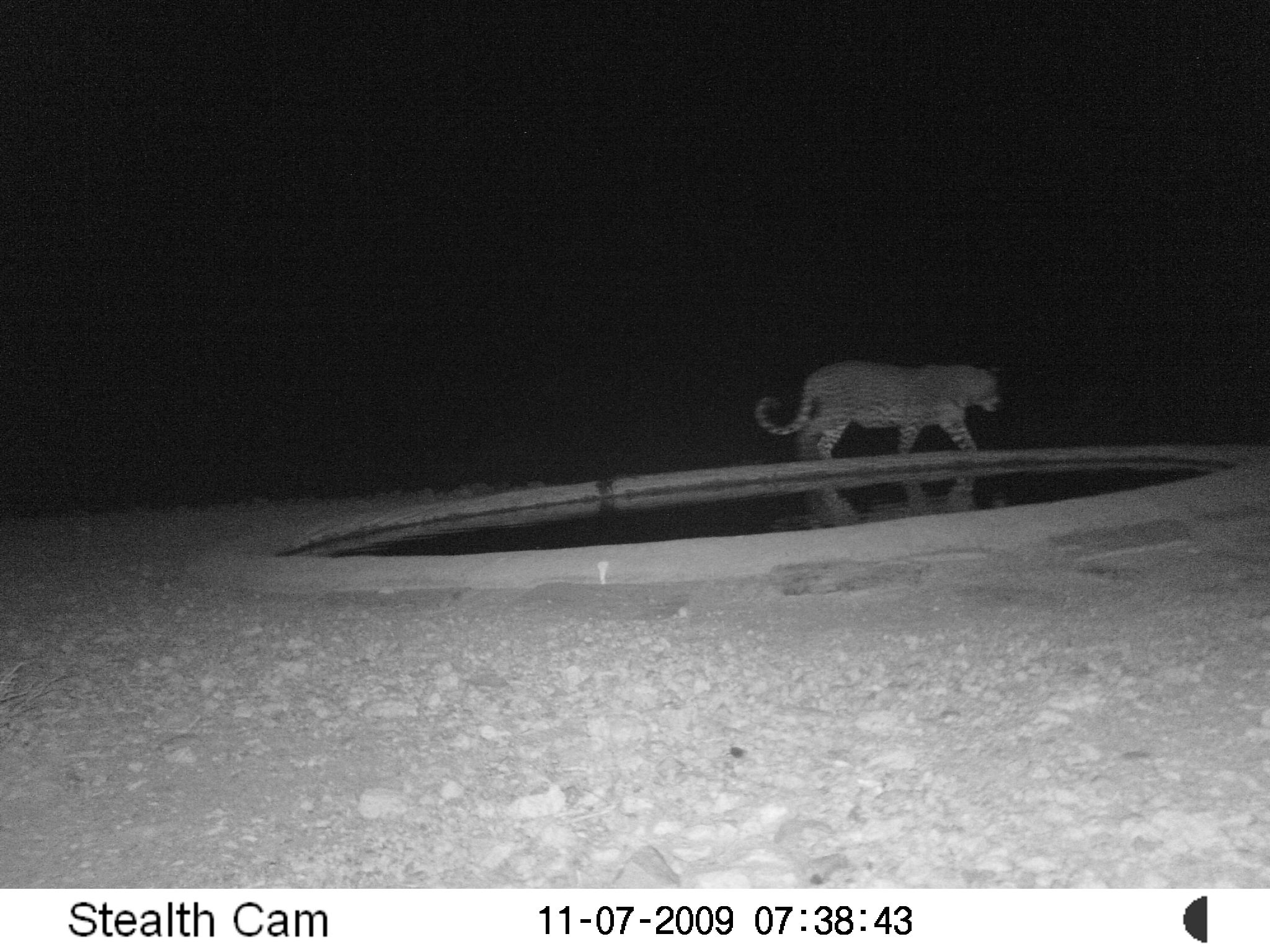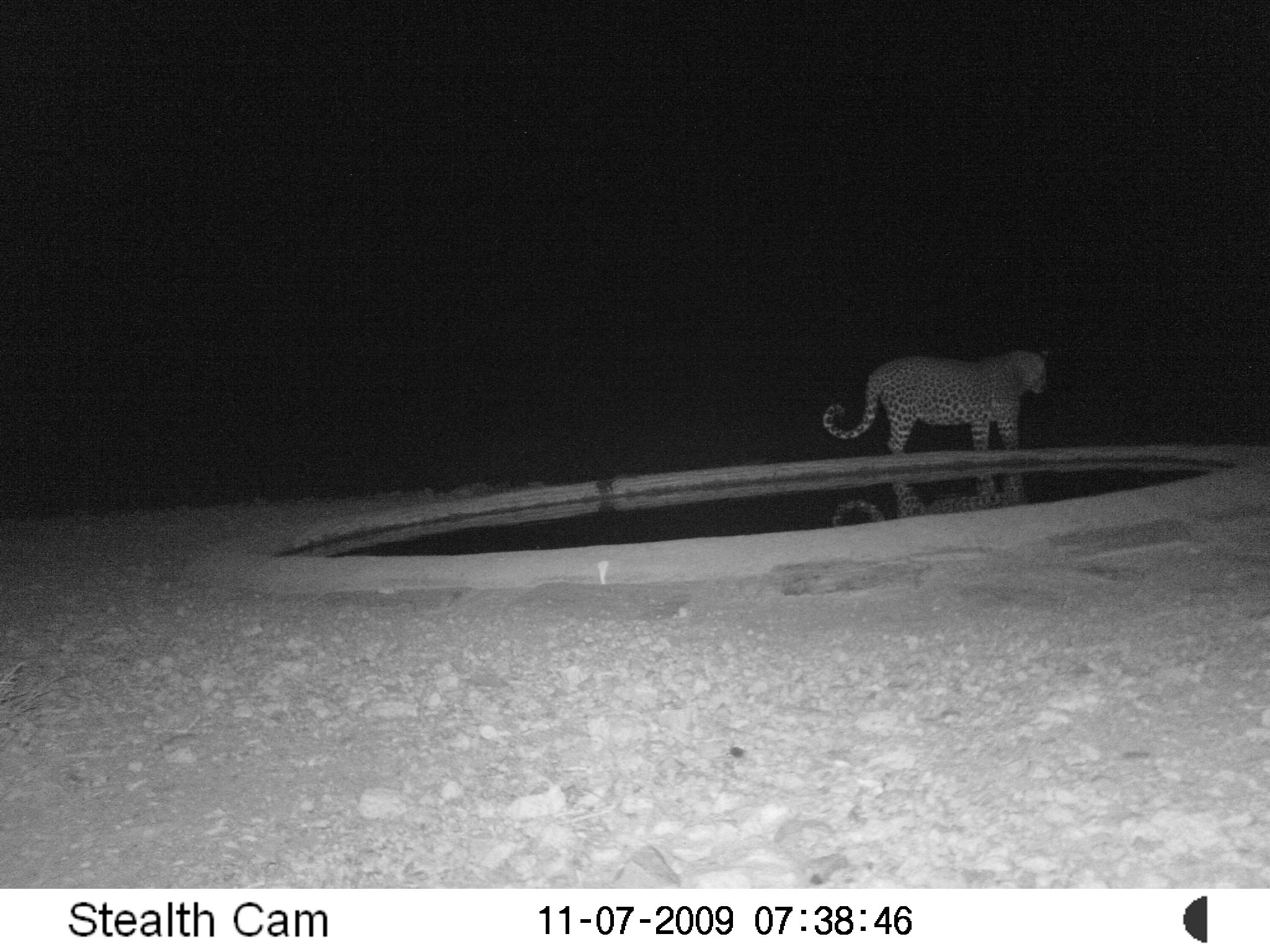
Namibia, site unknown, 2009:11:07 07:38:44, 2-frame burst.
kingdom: Animalia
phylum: Chordata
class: Mammalia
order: Carnivora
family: Felidae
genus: Panthera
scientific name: Panthera pardus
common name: leopard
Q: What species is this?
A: Panthera pardus (leopard).